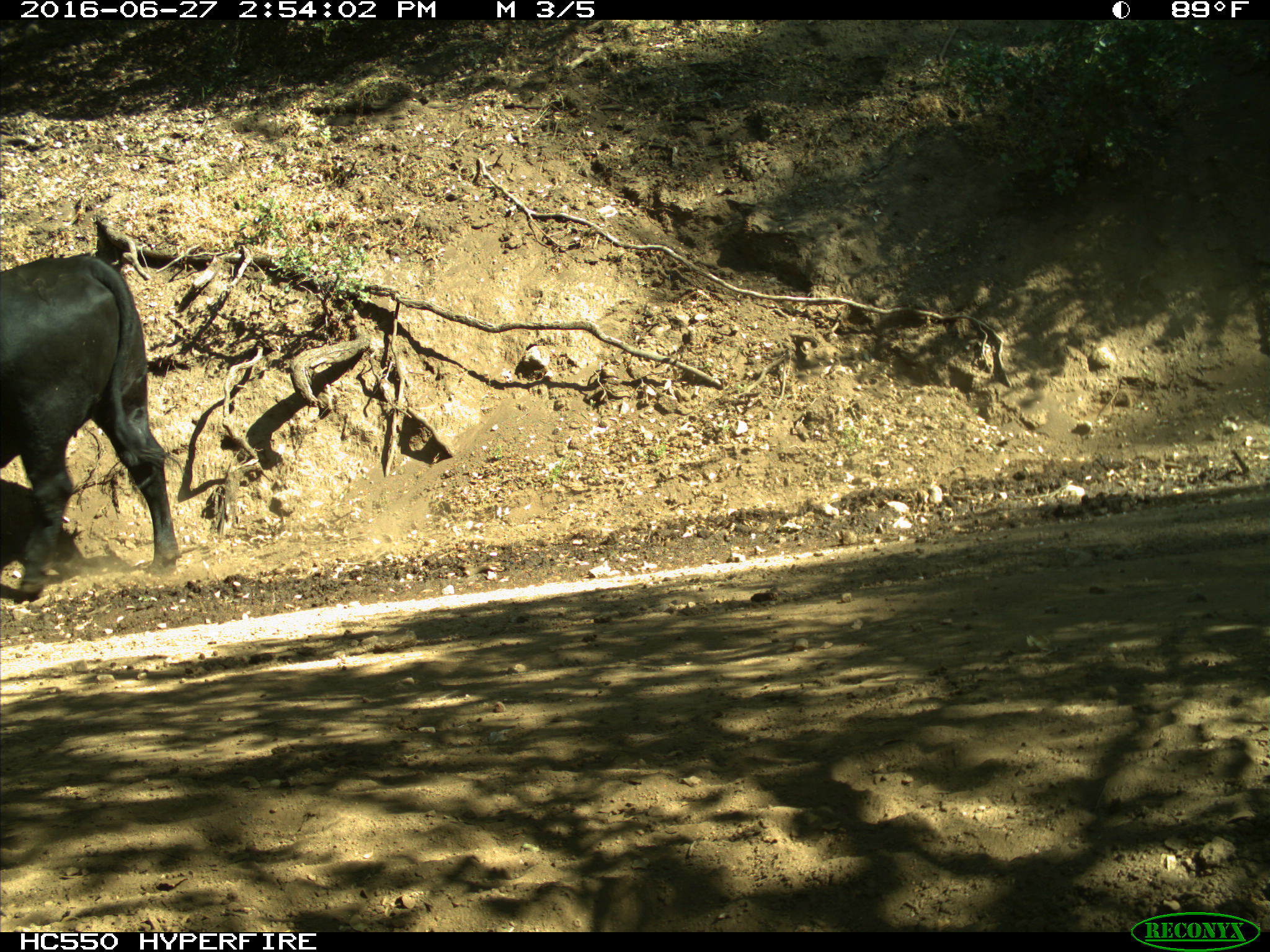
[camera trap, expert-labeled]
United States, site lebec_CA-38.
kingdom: Animalia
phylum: Chordata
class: Mammalia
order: Artiodactyla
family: Bovidae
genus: Bos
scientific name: Bos taurus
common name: domestic cow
Bos taurus (domestic cow).